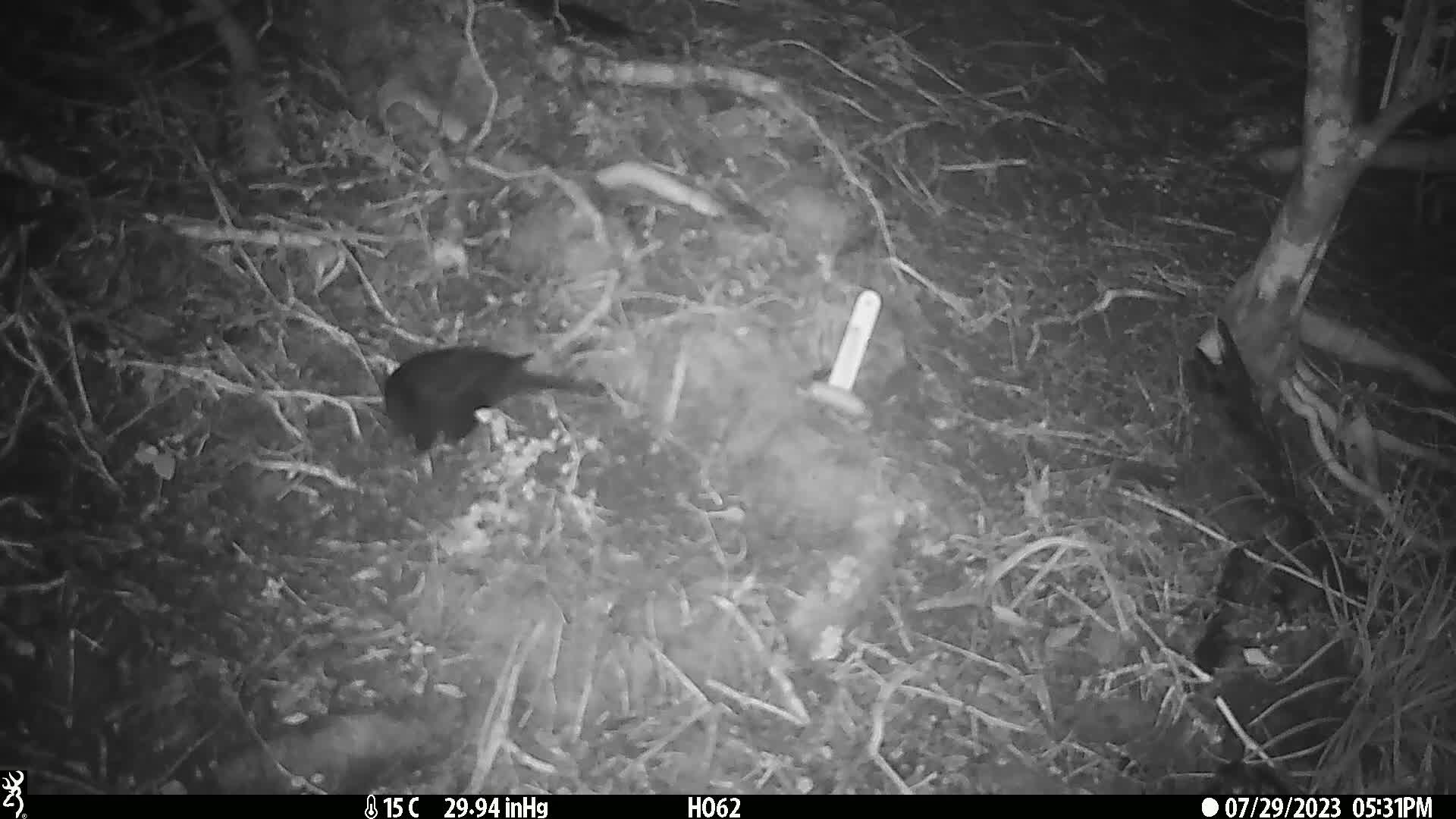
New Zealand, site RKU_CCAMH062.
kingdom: Animalia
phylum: Chordata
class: Aves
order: Passeriformes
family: Turdidae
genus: Turdus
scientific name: Turdus merula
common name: eurasian blackbird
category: blackbird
Blackbird (eurasian blackbird) (Turdus merula).